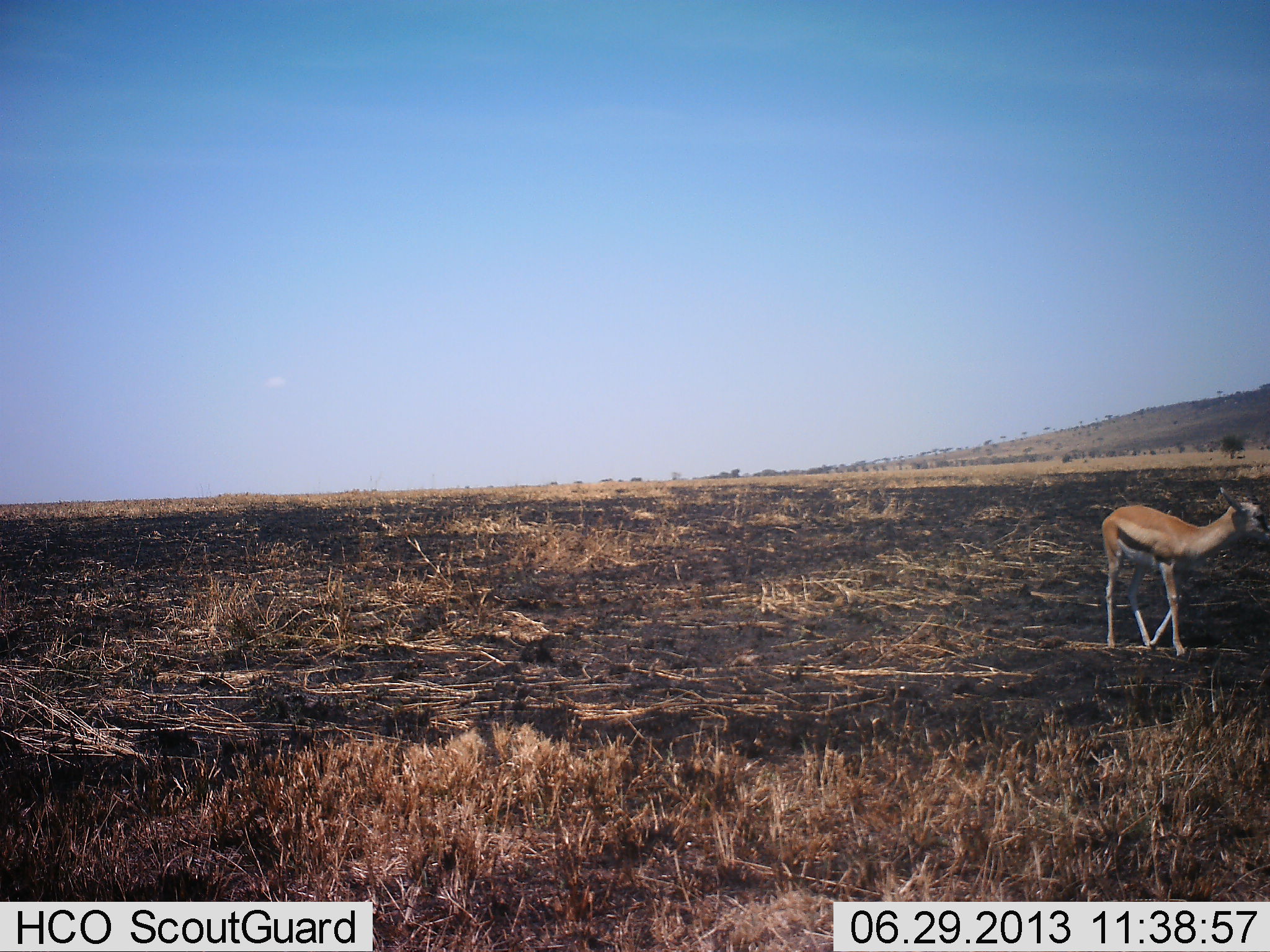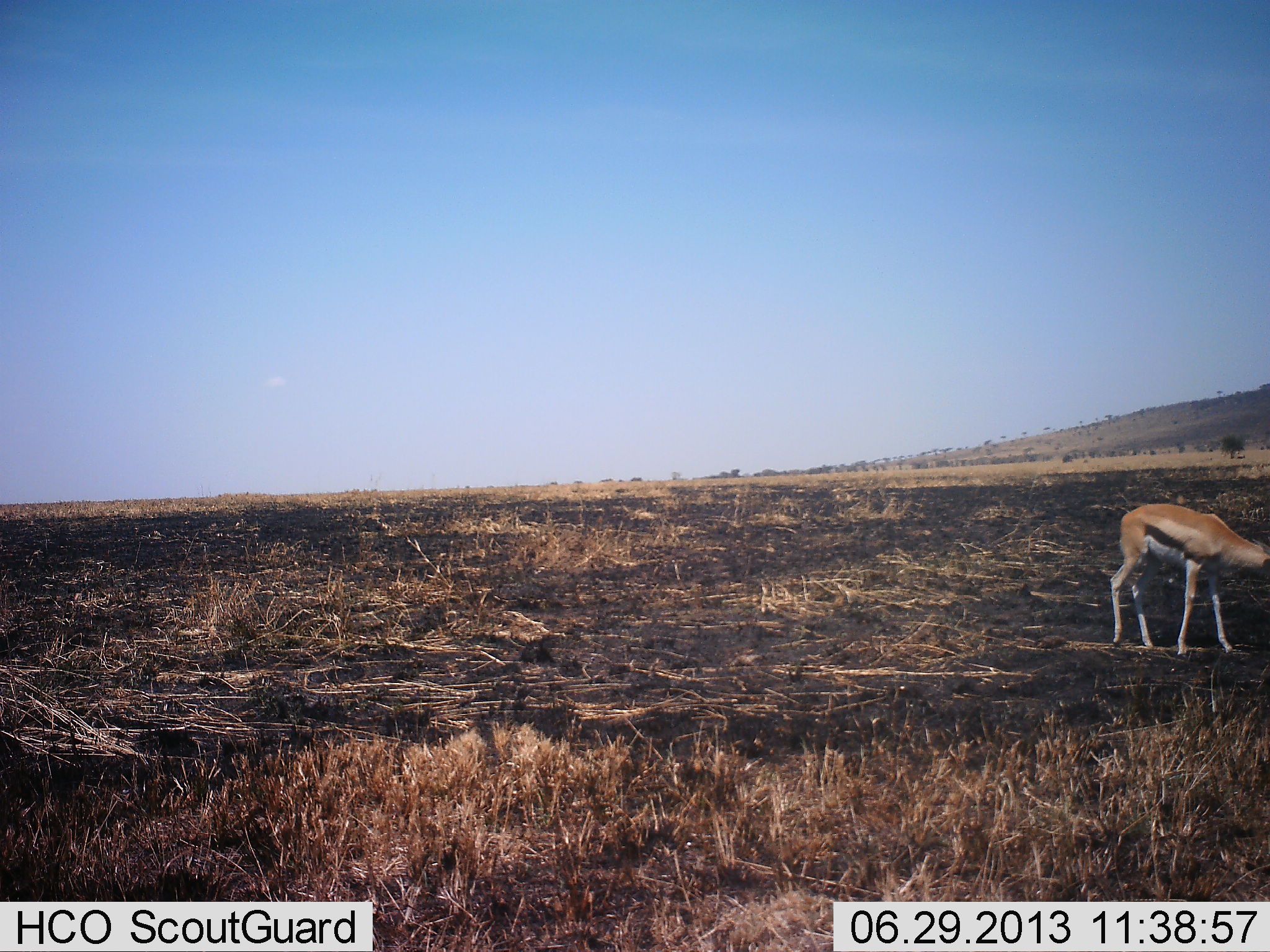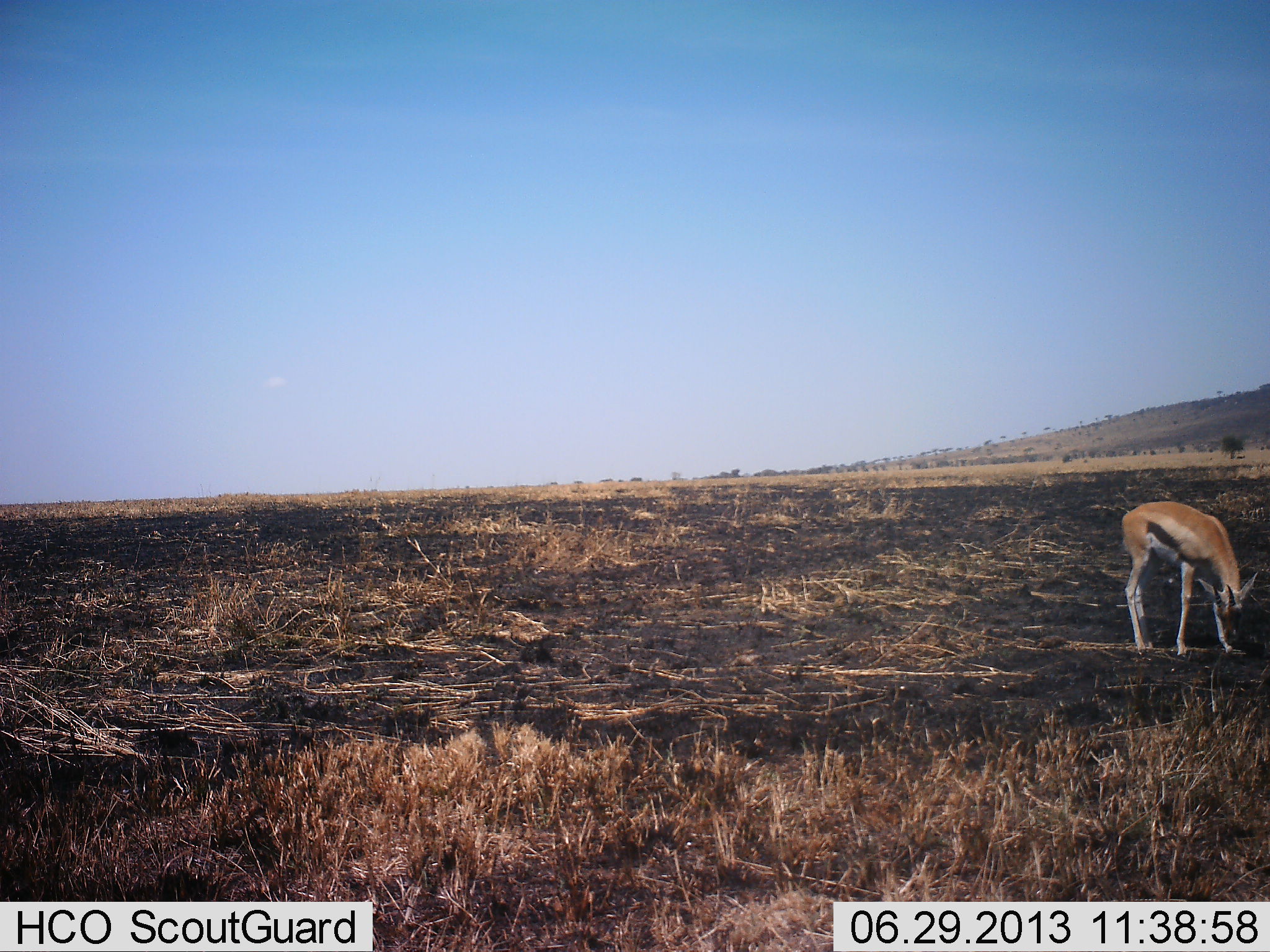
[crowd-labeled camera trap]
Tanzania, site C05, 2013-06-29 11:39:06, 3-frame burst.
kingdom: Animalia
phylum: Chordata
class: Mammalia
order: Artiodactyla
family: Bovidae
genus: Eudorcas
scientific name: Eudorcas thomsonii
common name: thomson's gazelle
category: gazellethomsons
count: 1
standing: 50%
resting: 0%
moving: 20%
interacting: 0%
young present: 0%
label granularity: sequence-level